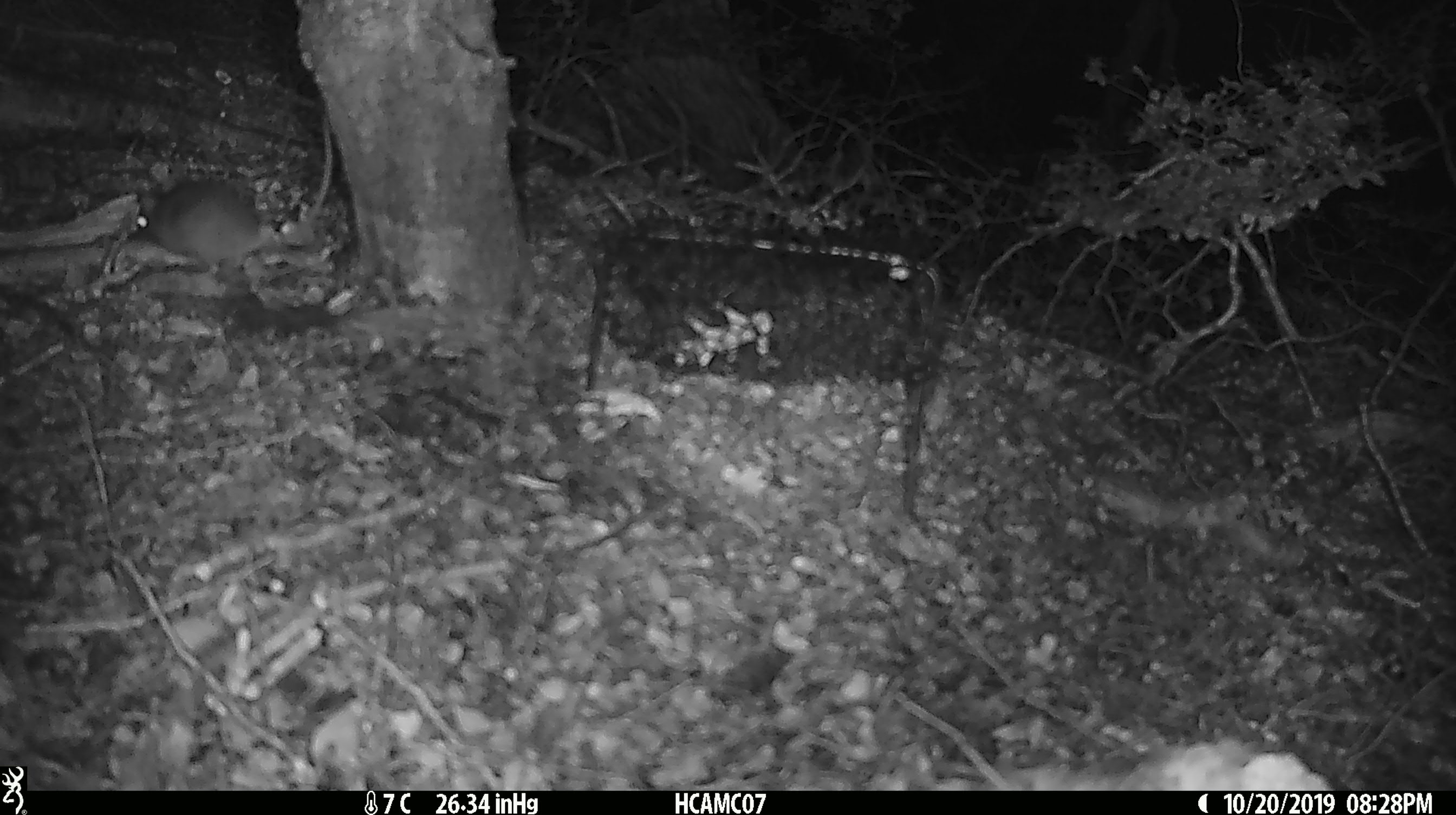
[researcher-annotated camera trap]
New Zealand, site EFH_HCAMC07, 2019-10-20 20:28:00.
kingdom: Animalia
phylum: Chordata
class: Mammalia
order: Rodentia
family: Muridae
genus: Mus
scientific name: Mus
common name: mouse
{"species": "mouse (Mus)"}